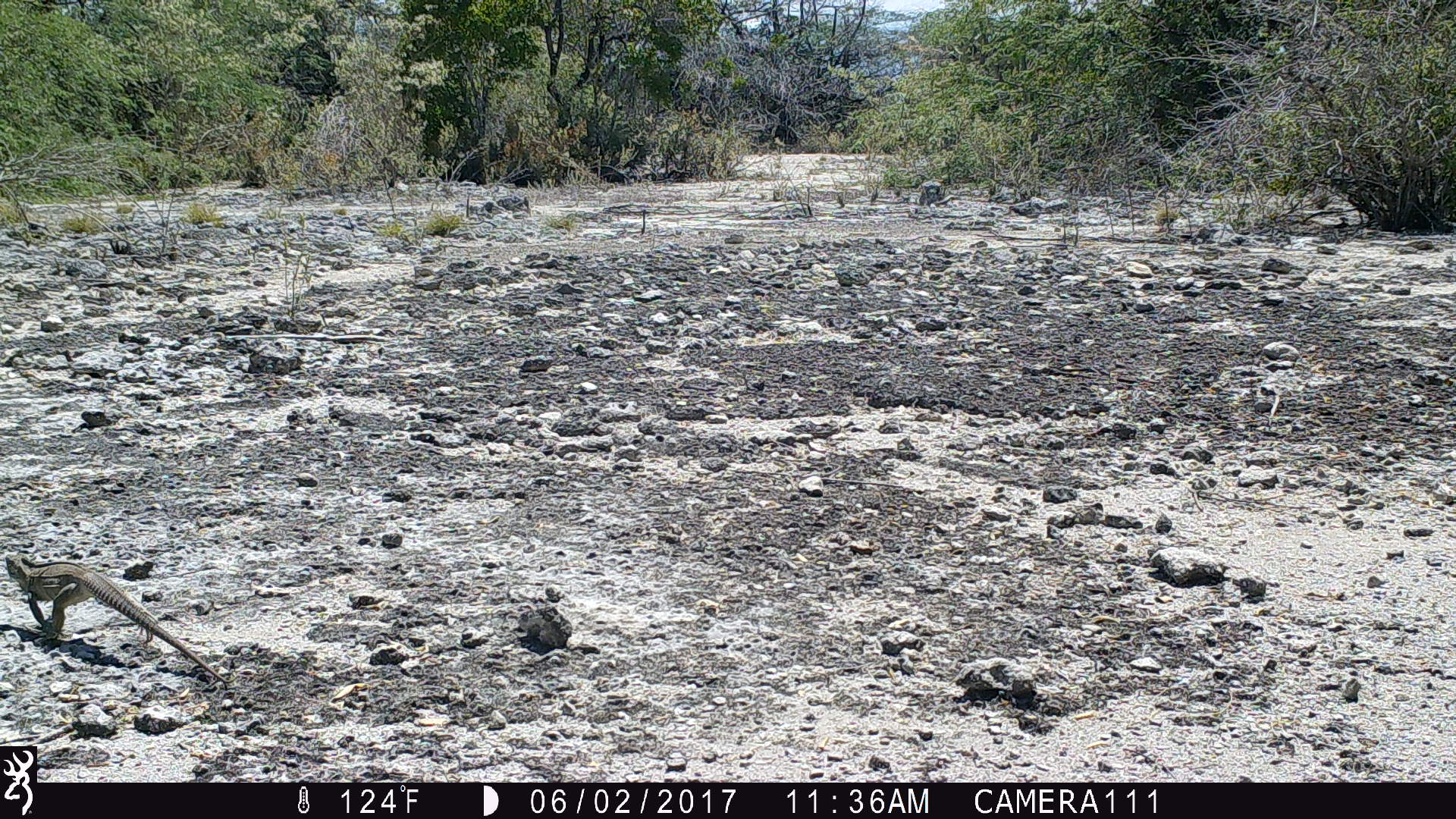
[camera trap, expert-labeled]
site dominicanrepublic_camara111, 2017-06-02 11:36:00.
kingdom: Animalia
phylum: Chordata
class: Reptilia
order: Squamata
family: Iguanidae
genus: Iguana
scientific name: Iguana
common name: typical iguanas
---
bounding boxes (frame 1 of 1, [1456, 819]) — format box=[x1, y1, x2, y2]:
iguana: box=[6, 554, 222, 686]